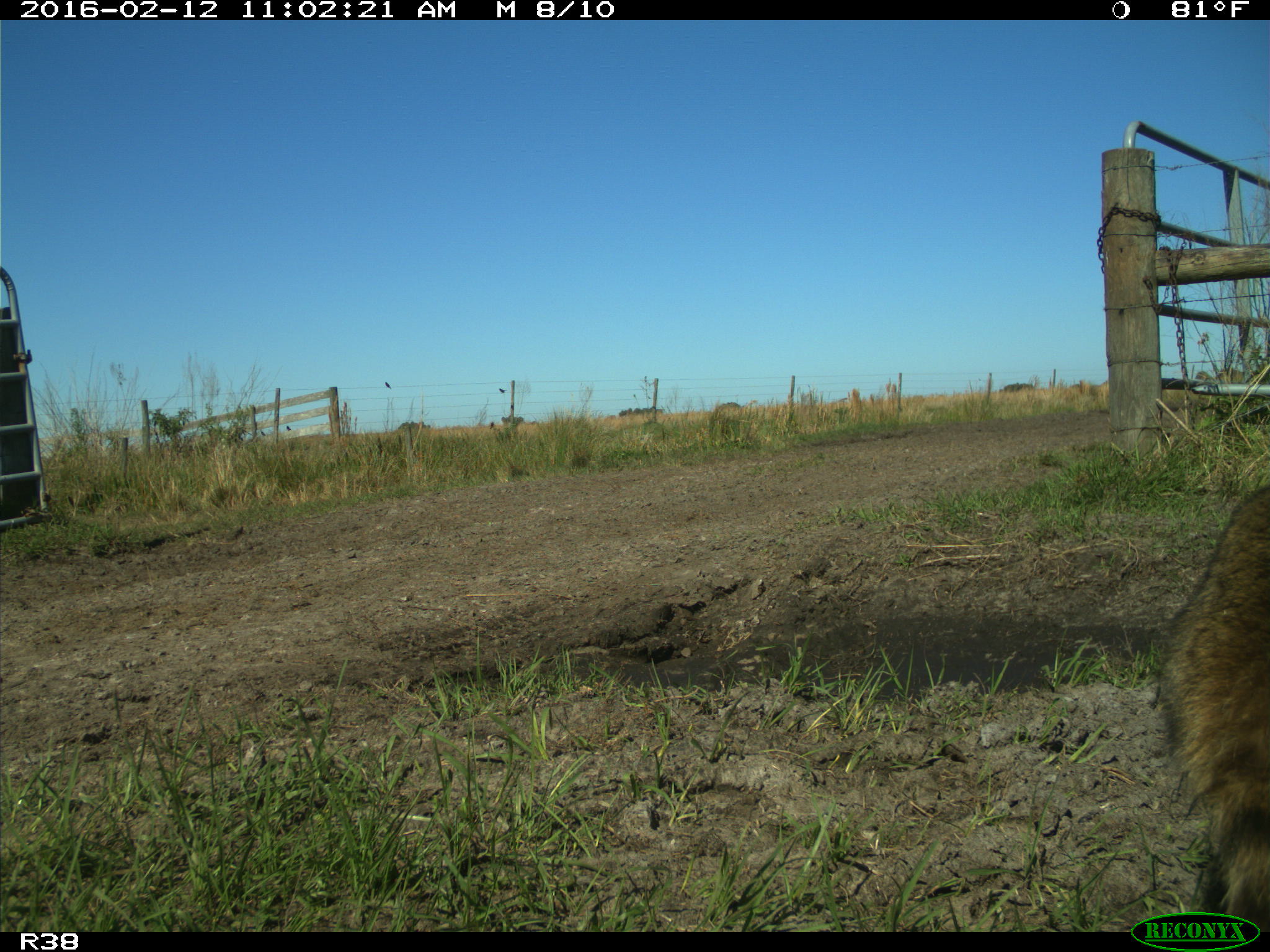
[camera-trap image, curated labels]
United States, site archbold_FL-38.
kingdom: Animalia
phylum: Chordata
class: Mammalia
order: Carnivora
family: Procyonidae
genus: Procyon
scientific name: Procyon lotor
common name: common raccoon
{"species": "Procyon lotor (common raccoon)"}